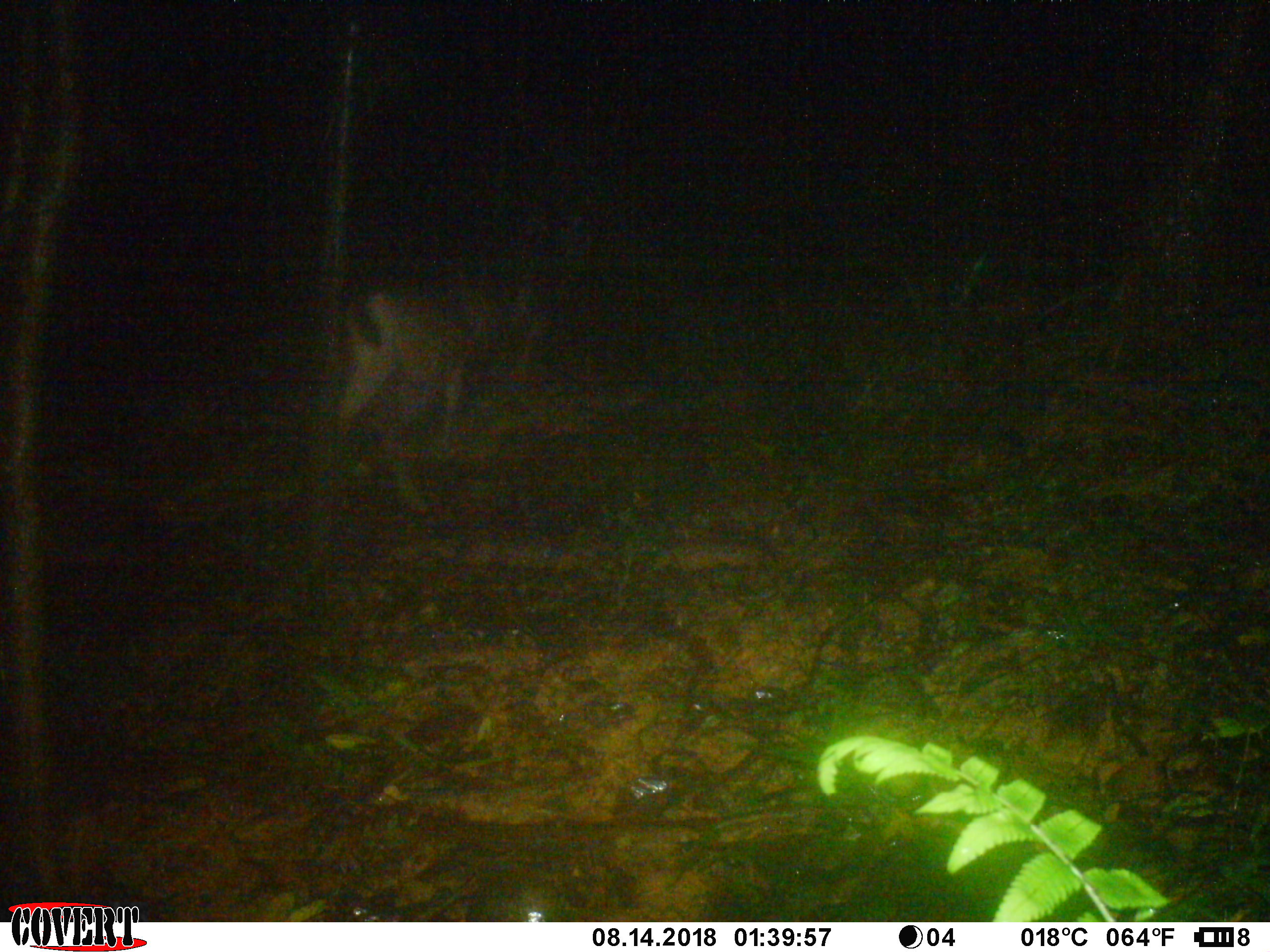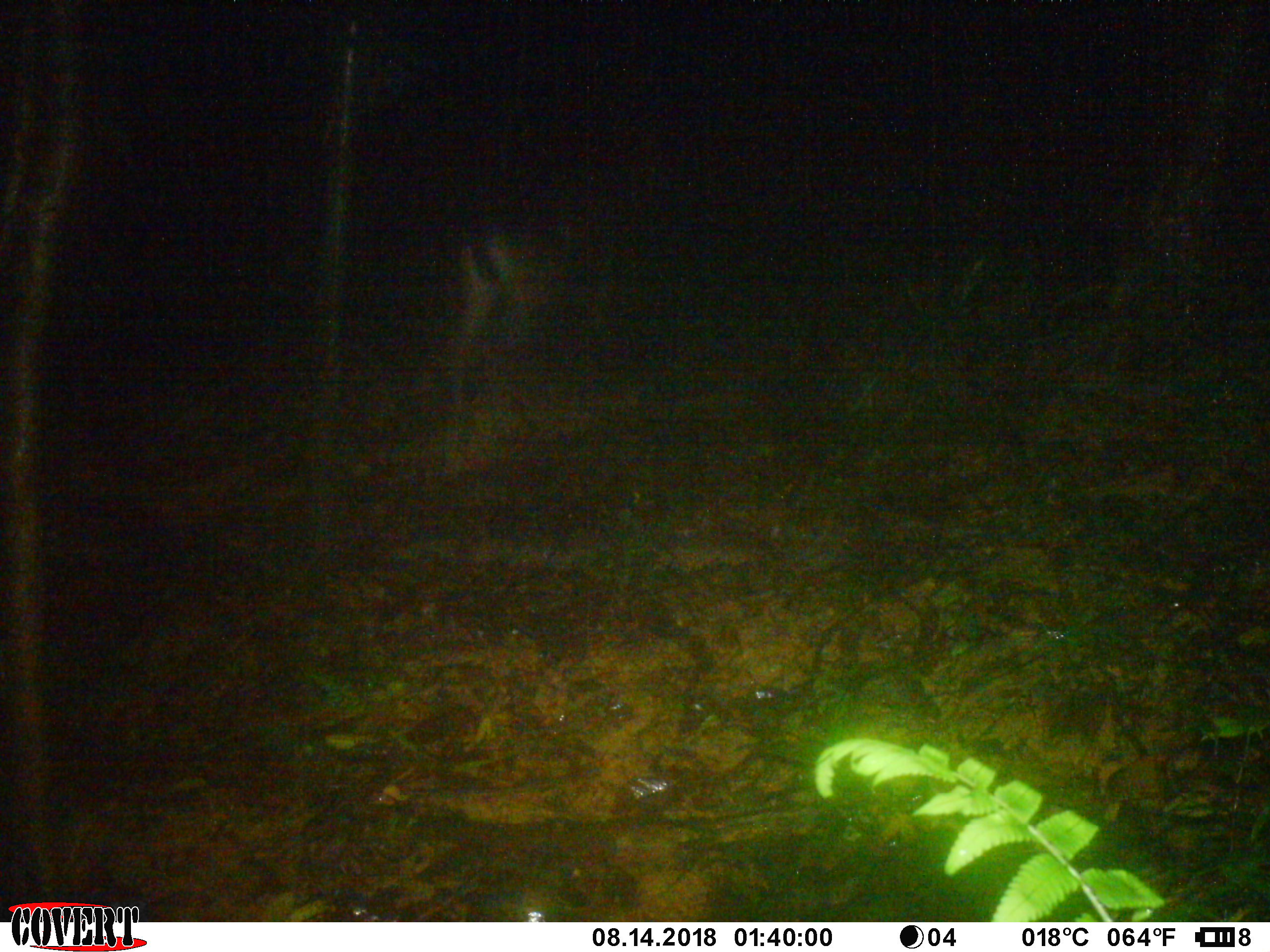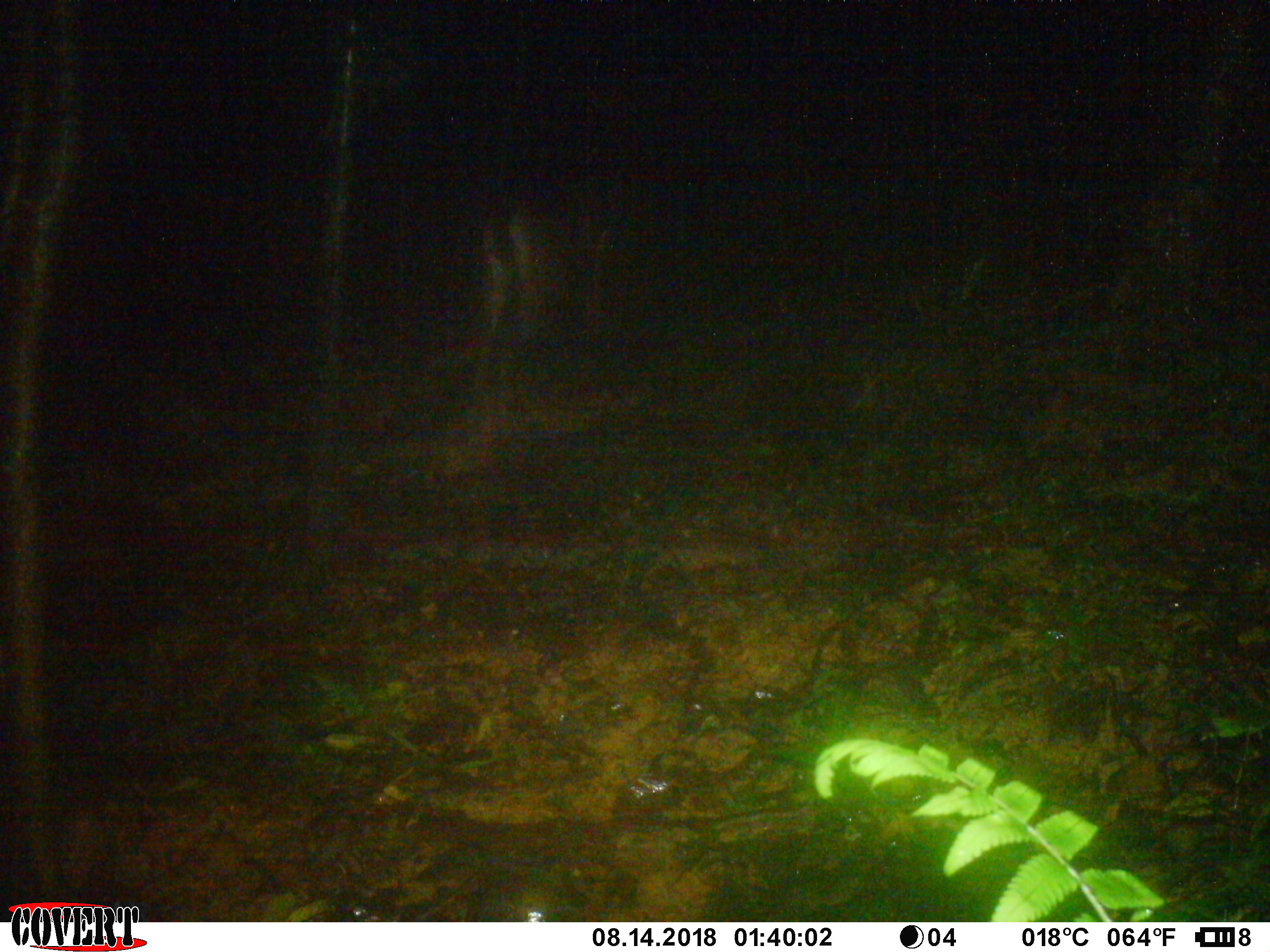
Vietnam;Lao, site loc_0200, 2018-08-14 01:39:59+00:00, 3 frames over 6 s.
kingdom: Animalia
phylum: Chordata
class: Mammalia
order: Artiodactyla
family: Cervidae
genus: Rusa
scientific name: Rusa unicolor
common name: sambar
Sambar (Rusa unicolor). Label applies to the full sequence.